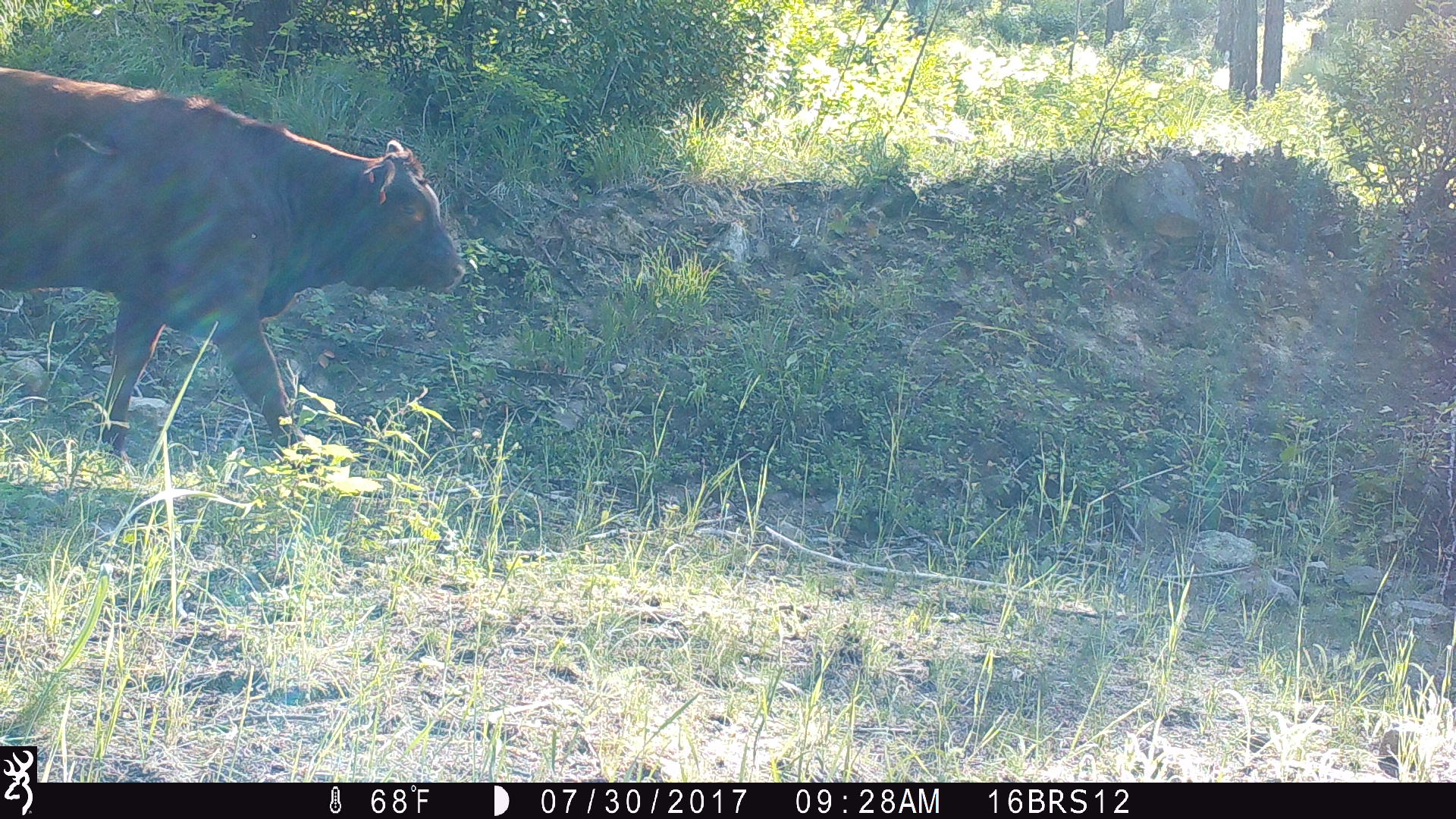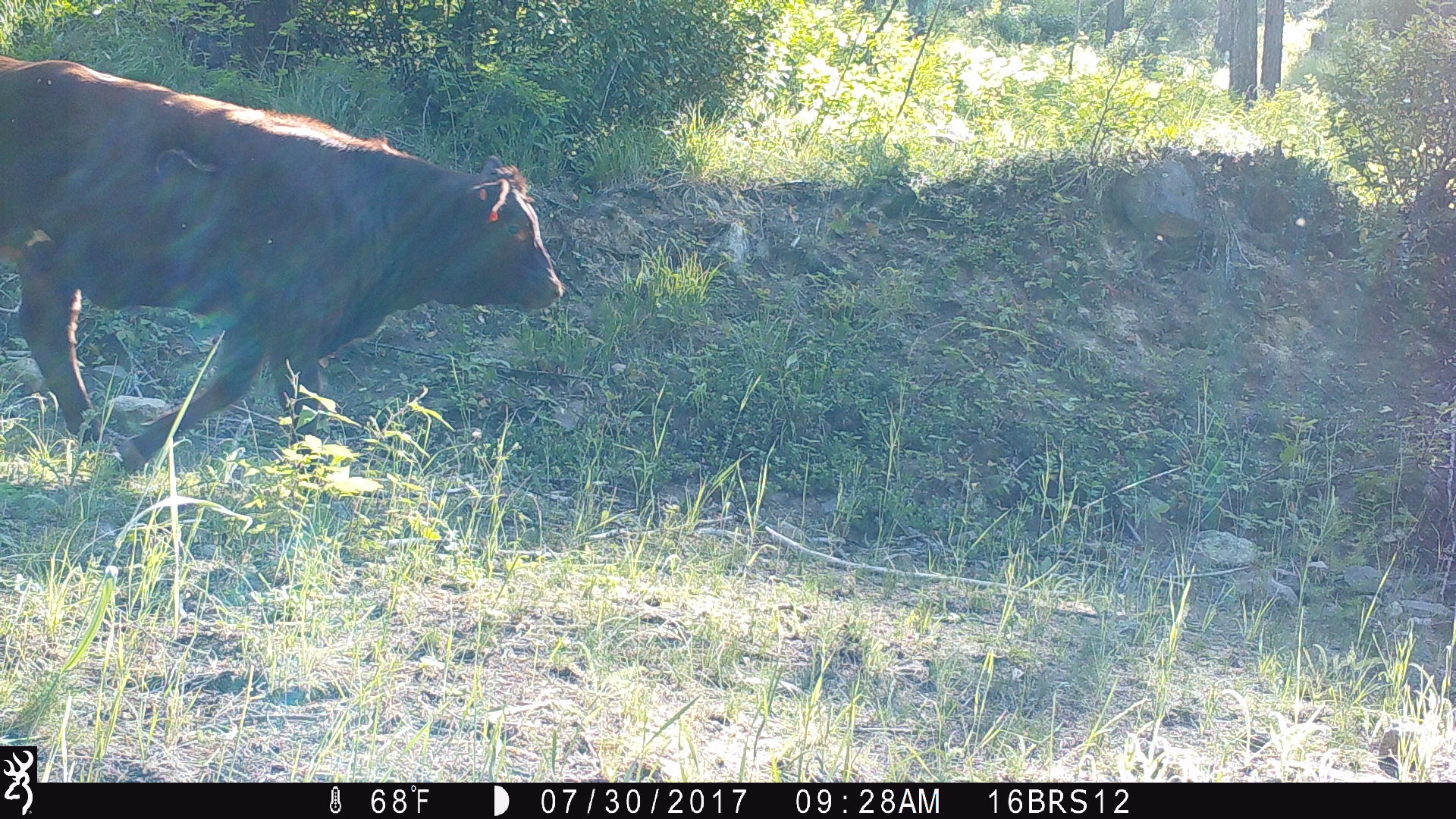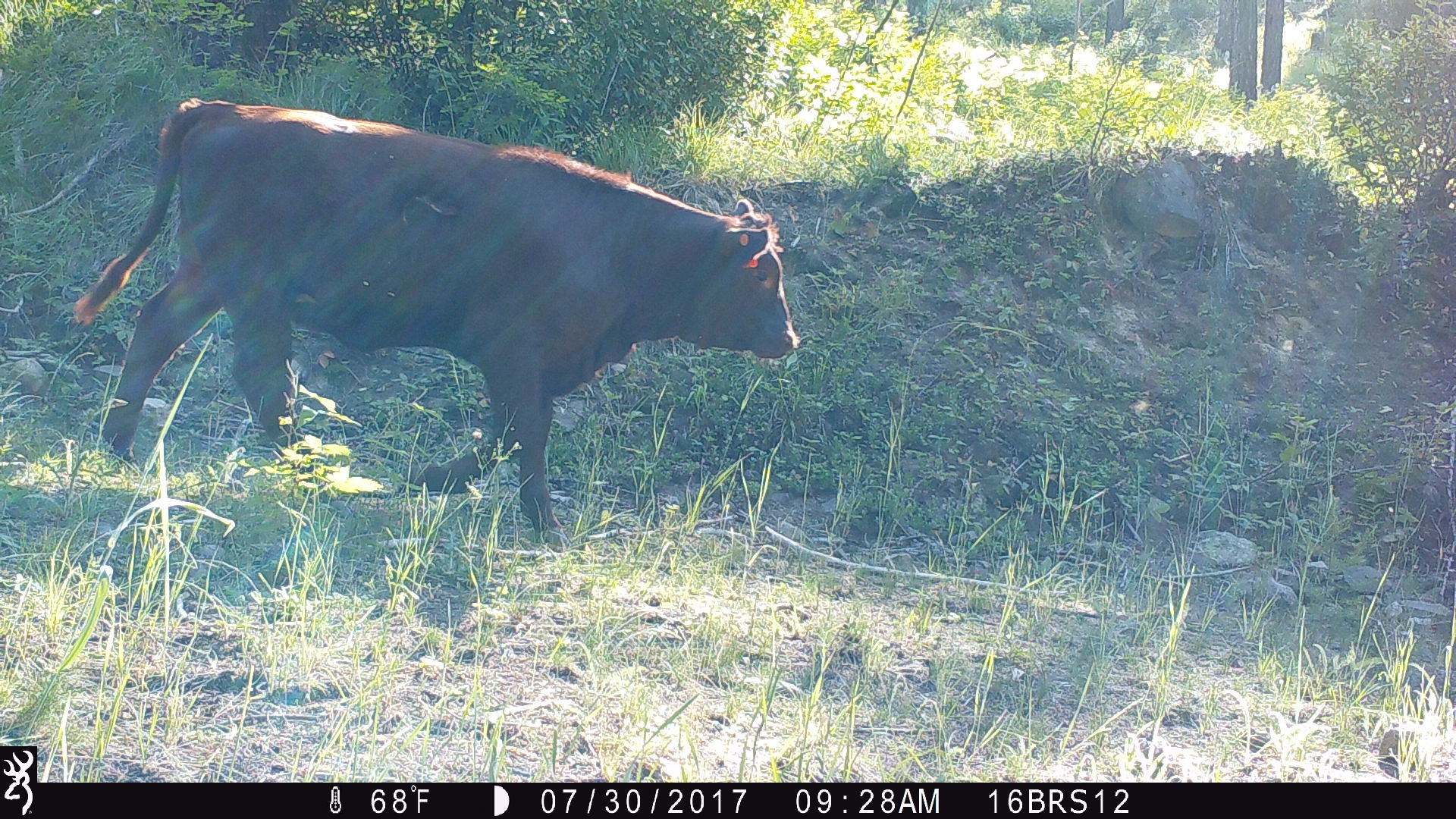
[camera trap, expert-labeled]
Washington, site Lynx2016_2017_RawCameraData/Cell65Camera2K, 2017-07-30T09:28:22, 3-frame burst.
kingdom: Animalia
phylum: Chordata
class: Mammalia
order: Artiodactyla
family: Bovidae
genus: Bos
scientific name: Bos taurus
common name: domestic cattle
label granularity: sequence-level